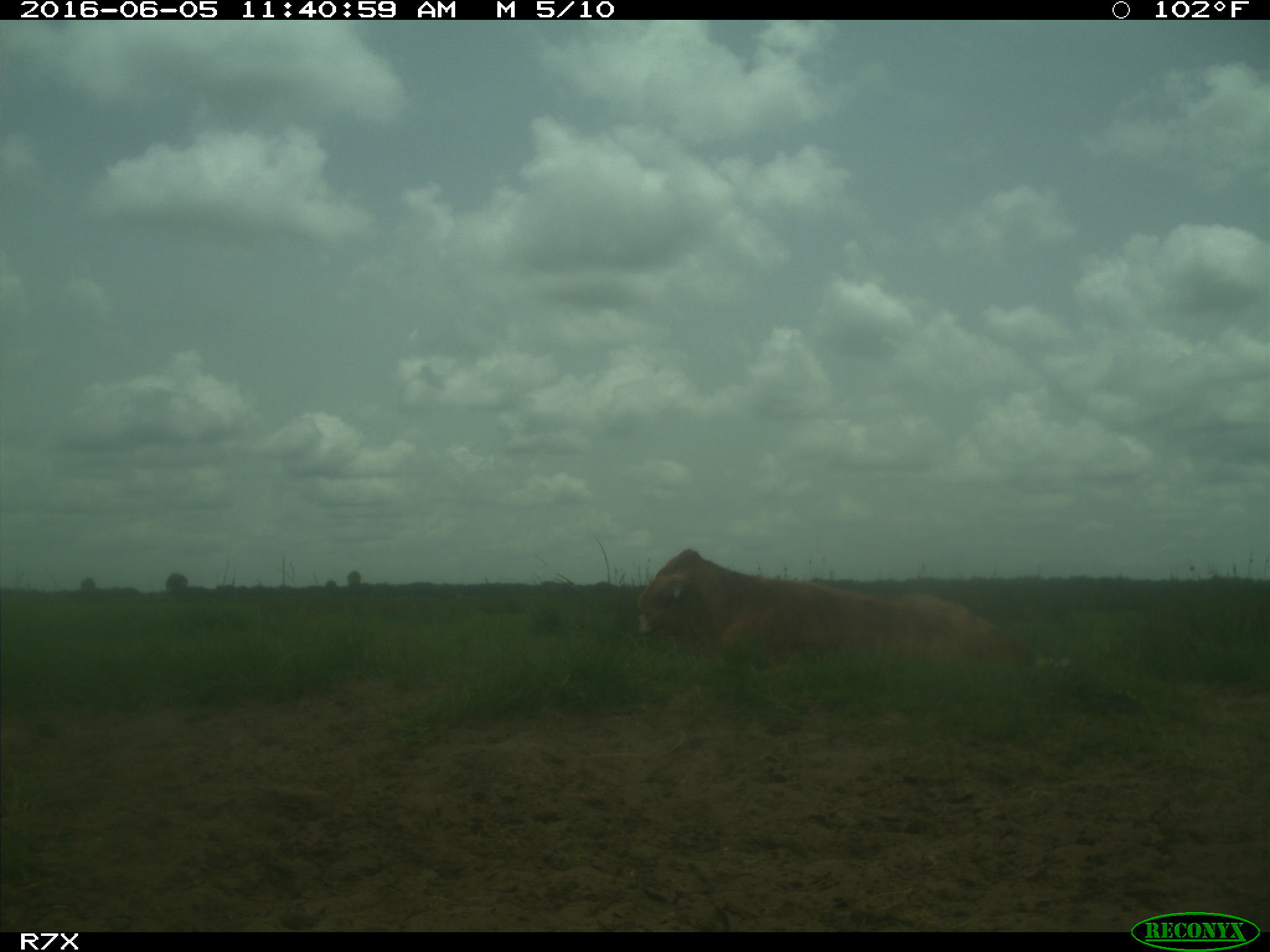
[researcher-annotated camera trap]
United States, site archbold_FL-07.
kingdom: Animalia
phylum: Chordata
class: Mammalia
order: Artiodactyla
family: Bovidae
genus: Bos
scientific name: Bos taurus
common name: domestic cow